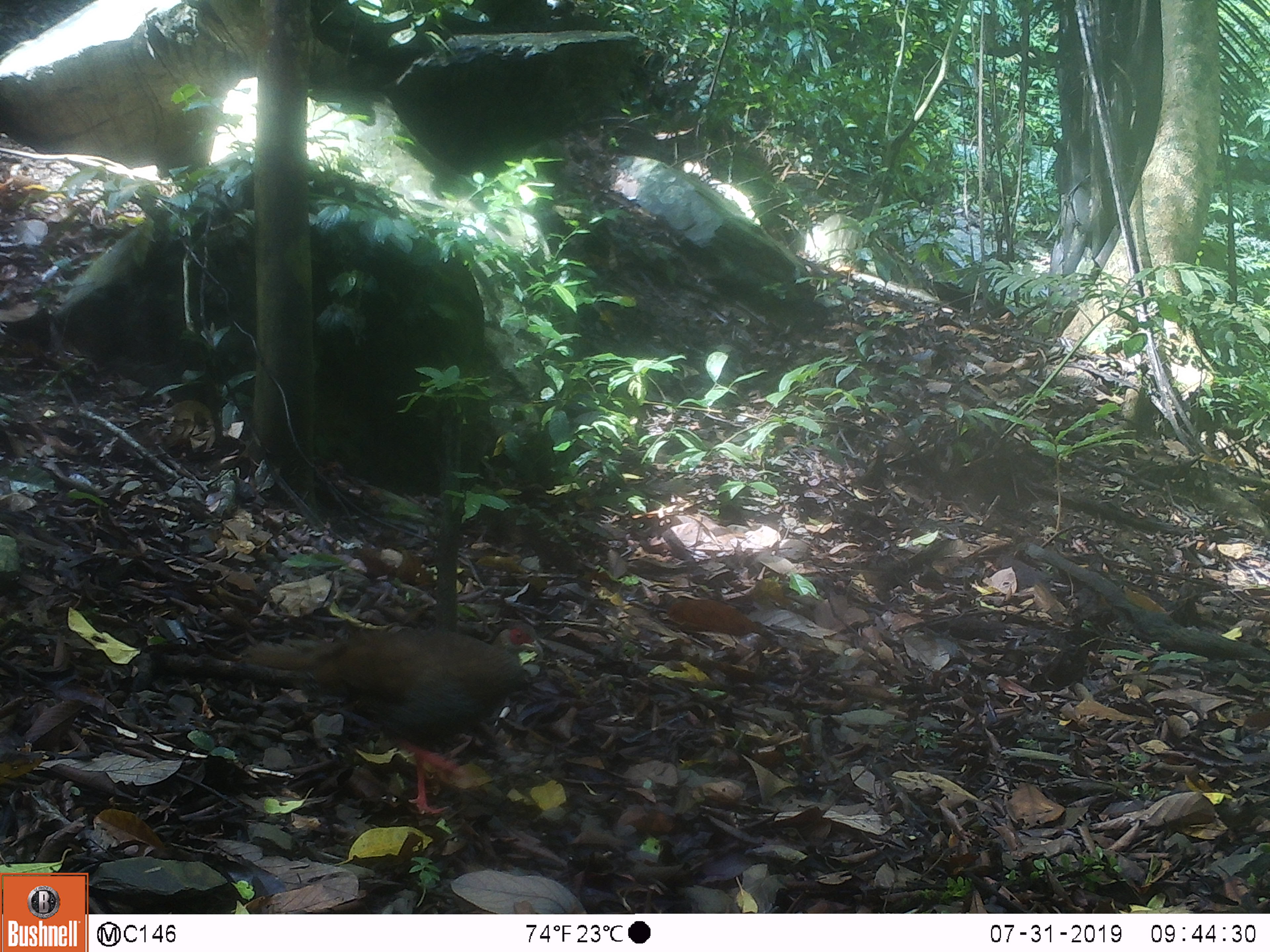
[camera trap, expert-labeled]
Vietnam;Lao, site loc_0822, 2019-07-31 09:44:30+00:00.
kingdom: Animalia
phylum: Chordata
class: Aves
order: Galliformes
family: Phasianidae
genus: Lophura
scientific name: Lophura nycthemera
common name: silver pheasant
Silver pheasant (Lophura nycthemera). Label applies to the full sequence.